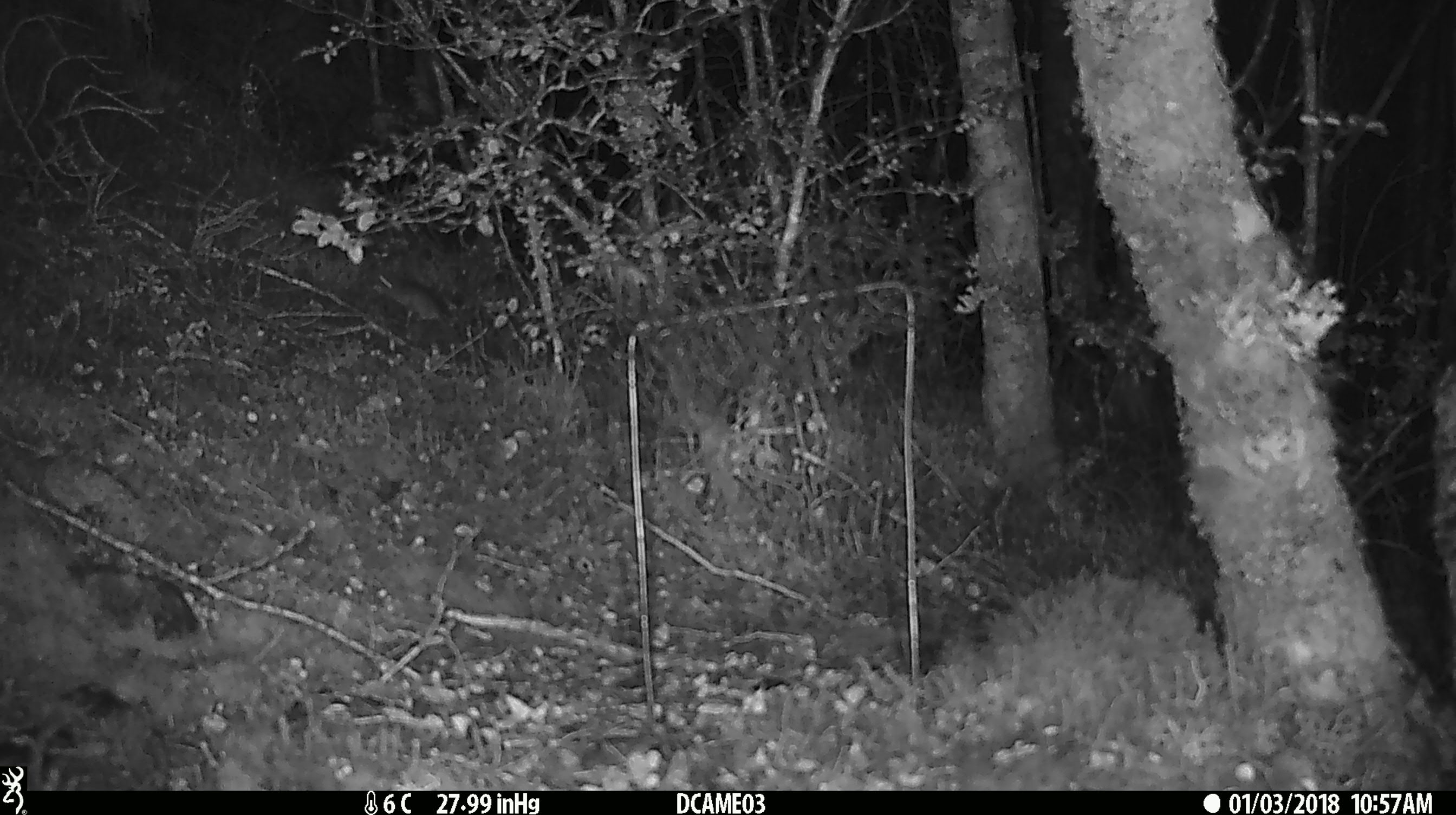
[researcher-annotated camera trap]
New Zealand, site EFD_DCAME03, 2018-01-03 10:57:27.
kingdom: Animalia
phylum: Chordata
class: Mammalia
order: Rodentia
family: Muridae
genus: Mus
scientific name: Mus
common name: mouse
Mouse (Mus).